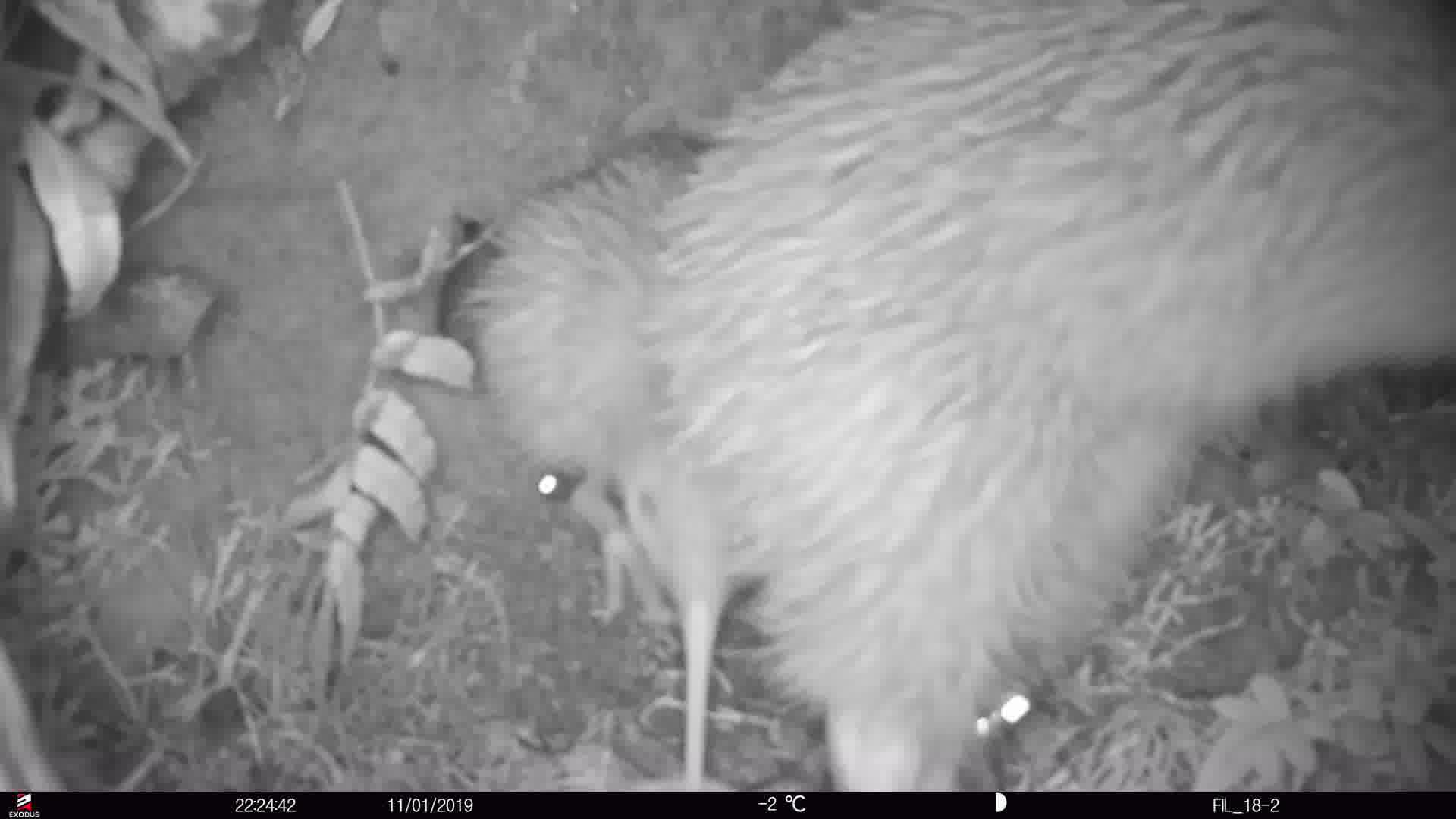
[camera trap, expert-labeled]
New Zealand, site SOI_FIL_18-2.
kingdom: Animalia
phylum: Chordata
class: Aves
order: Apterygiformes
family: Apterygidae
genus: Apteryx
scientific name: Apteryx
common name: kiwi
Kiwi (Apteryx).